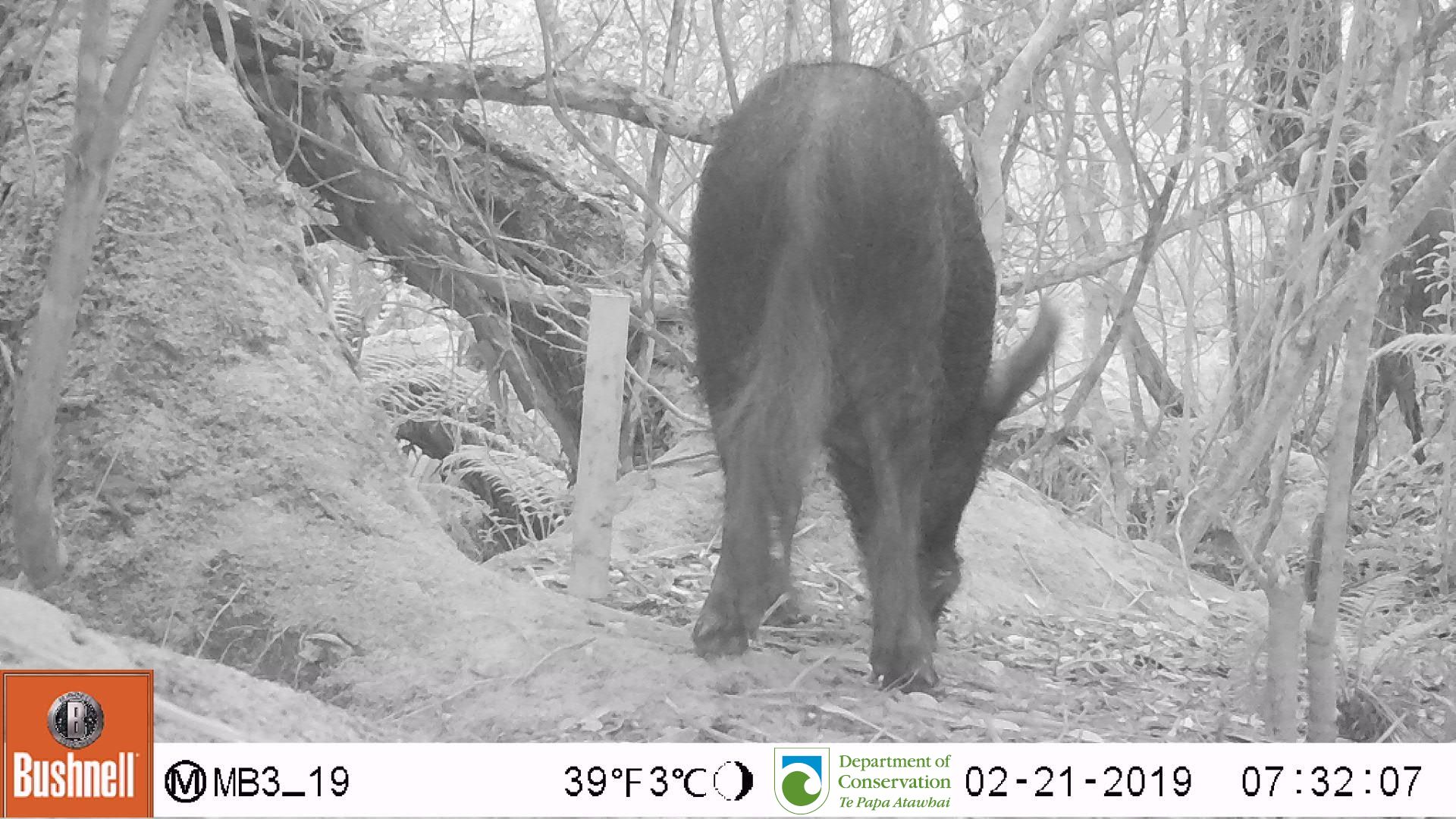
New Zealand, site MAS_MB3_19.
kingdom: Animalia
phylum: Chordata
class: Mammalia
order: Artiodactyla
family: Suidae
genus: Sus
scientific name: Sus scrofa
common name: pig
Pig (Sus scrofa).